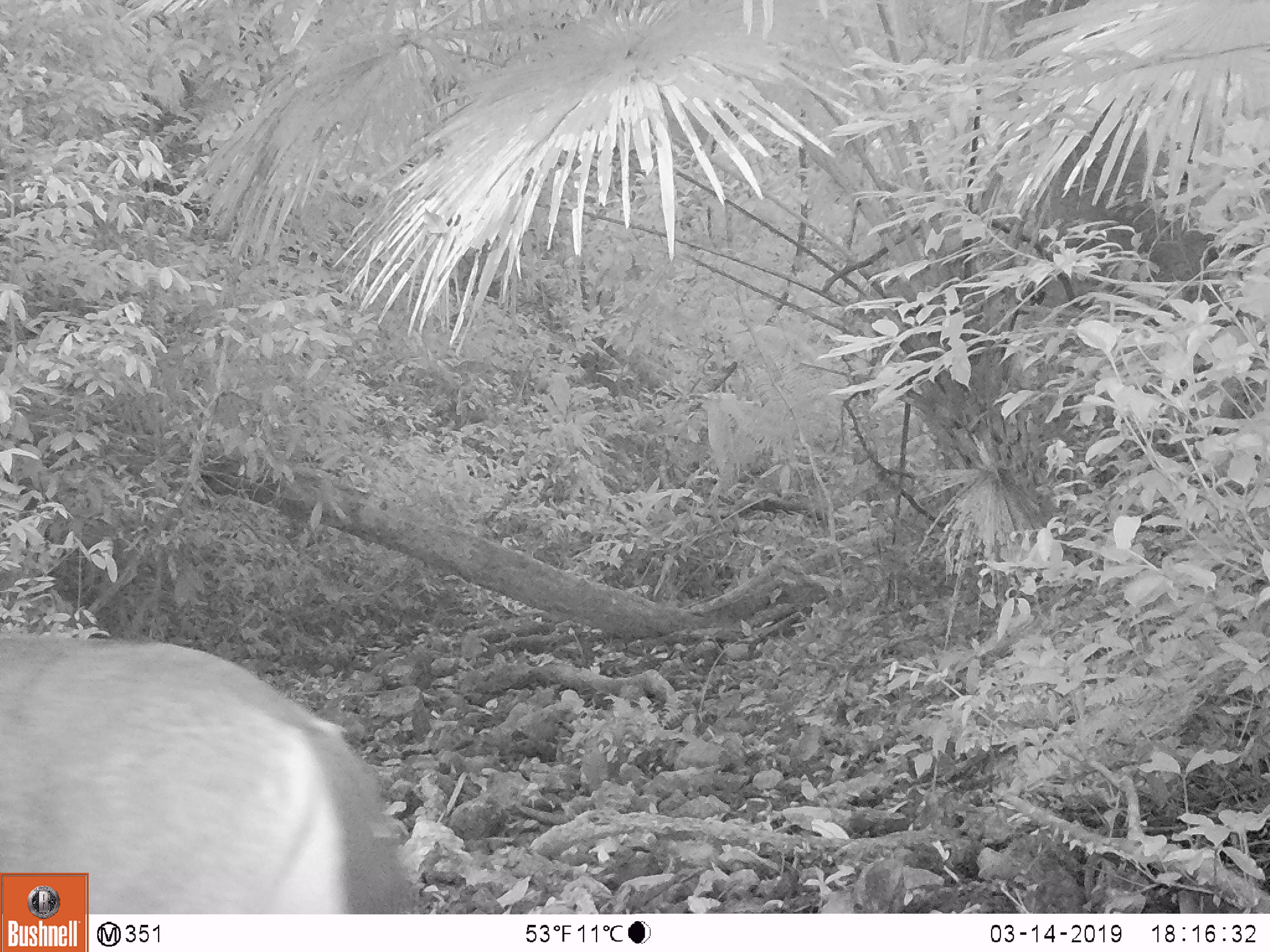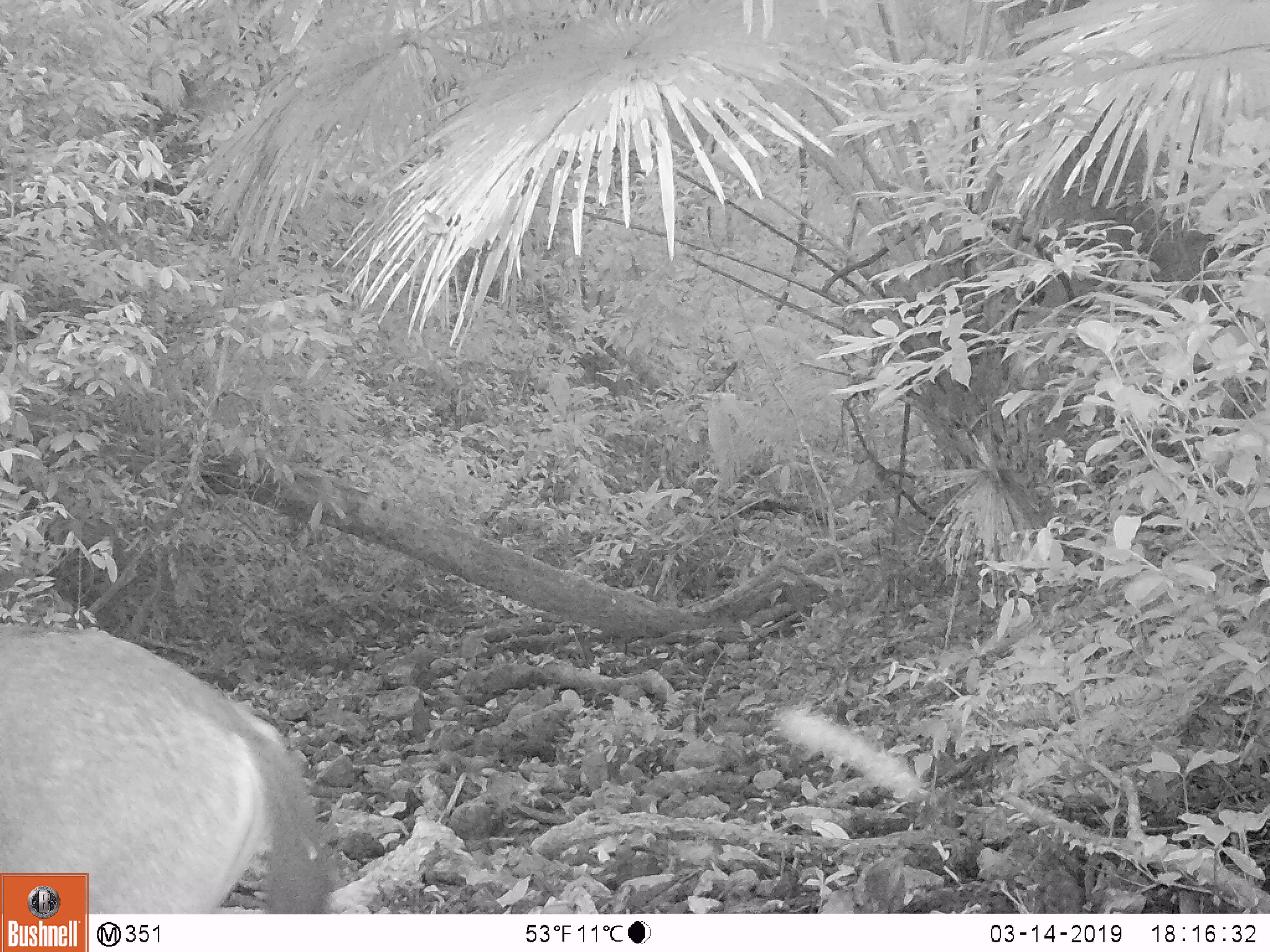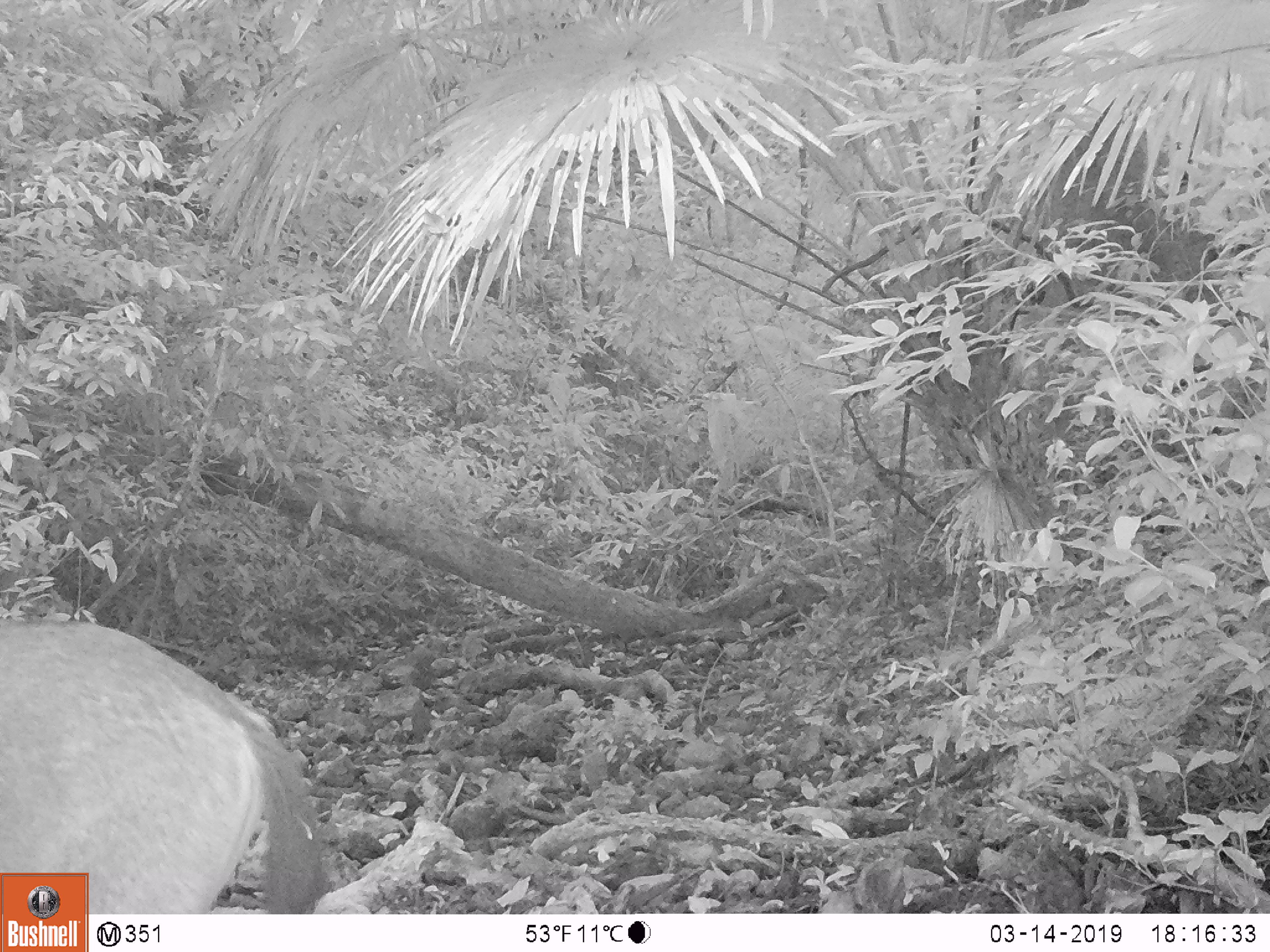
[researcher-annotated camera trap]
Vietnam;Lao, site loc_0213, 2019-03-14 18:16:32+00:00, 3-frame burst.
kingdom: Animalia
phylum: Chordata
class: Mammalia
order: Artiodactyla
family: Cervidae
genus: Rusa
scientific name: Rusa unicolor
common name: sambar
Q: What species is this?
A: Sambar (Rusa unicolor).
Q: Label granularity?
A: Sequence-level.